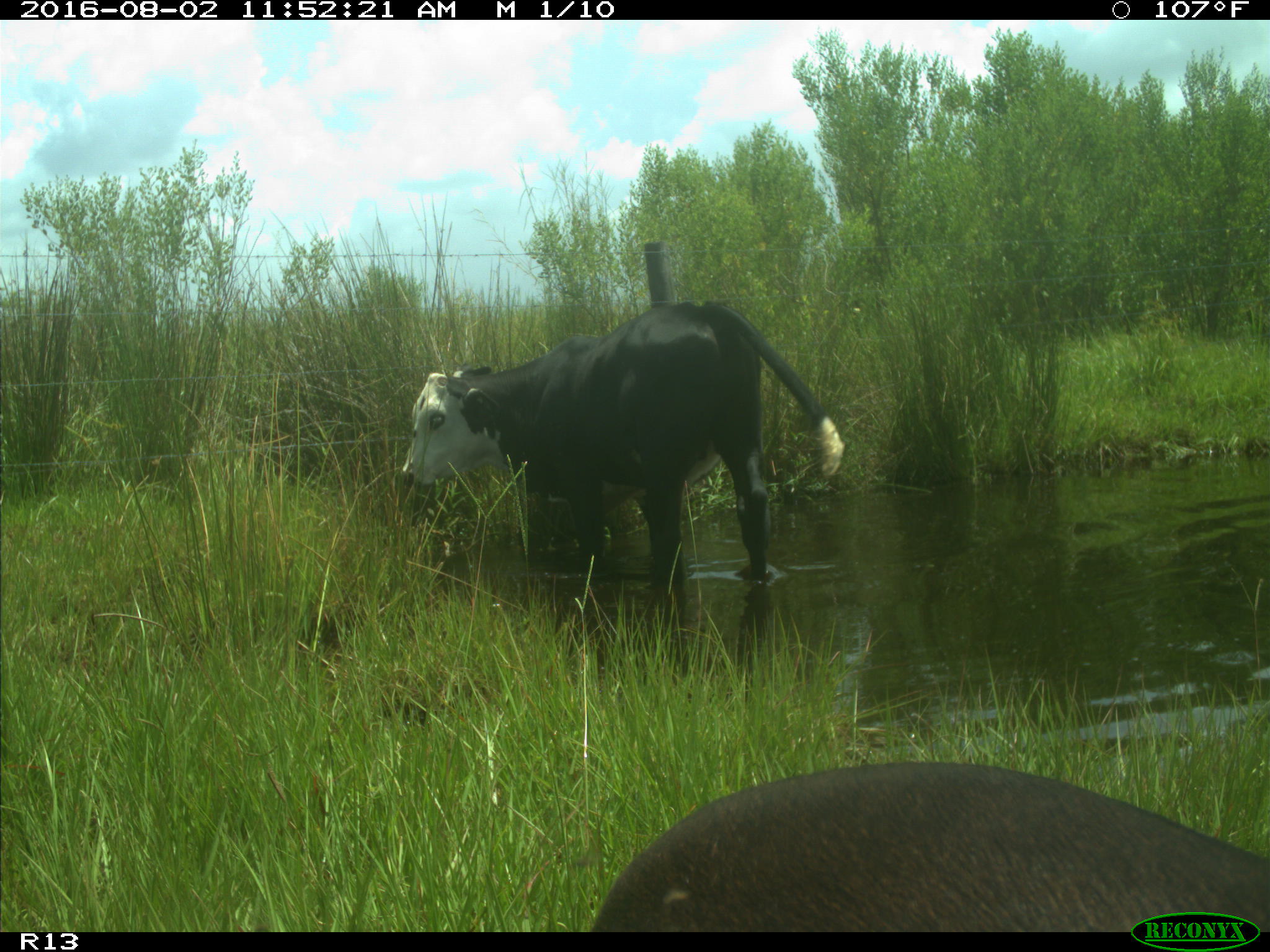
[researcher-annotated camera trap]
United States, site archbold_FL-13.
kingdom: Animalia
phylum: Chordata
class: Mammalia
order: Artiodactyla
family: Bovidae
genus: Bos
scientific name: Bos taurus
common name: domestic cow